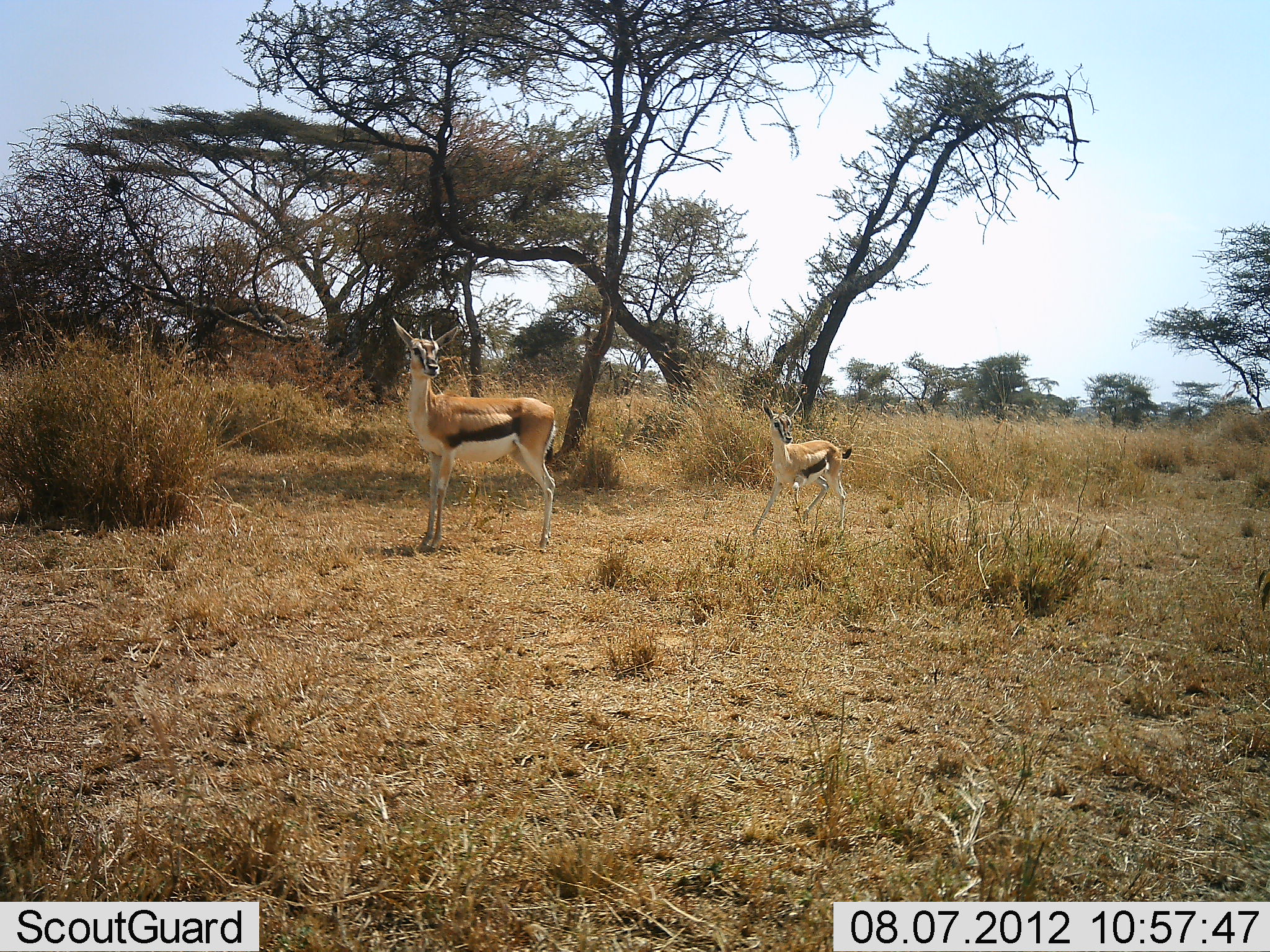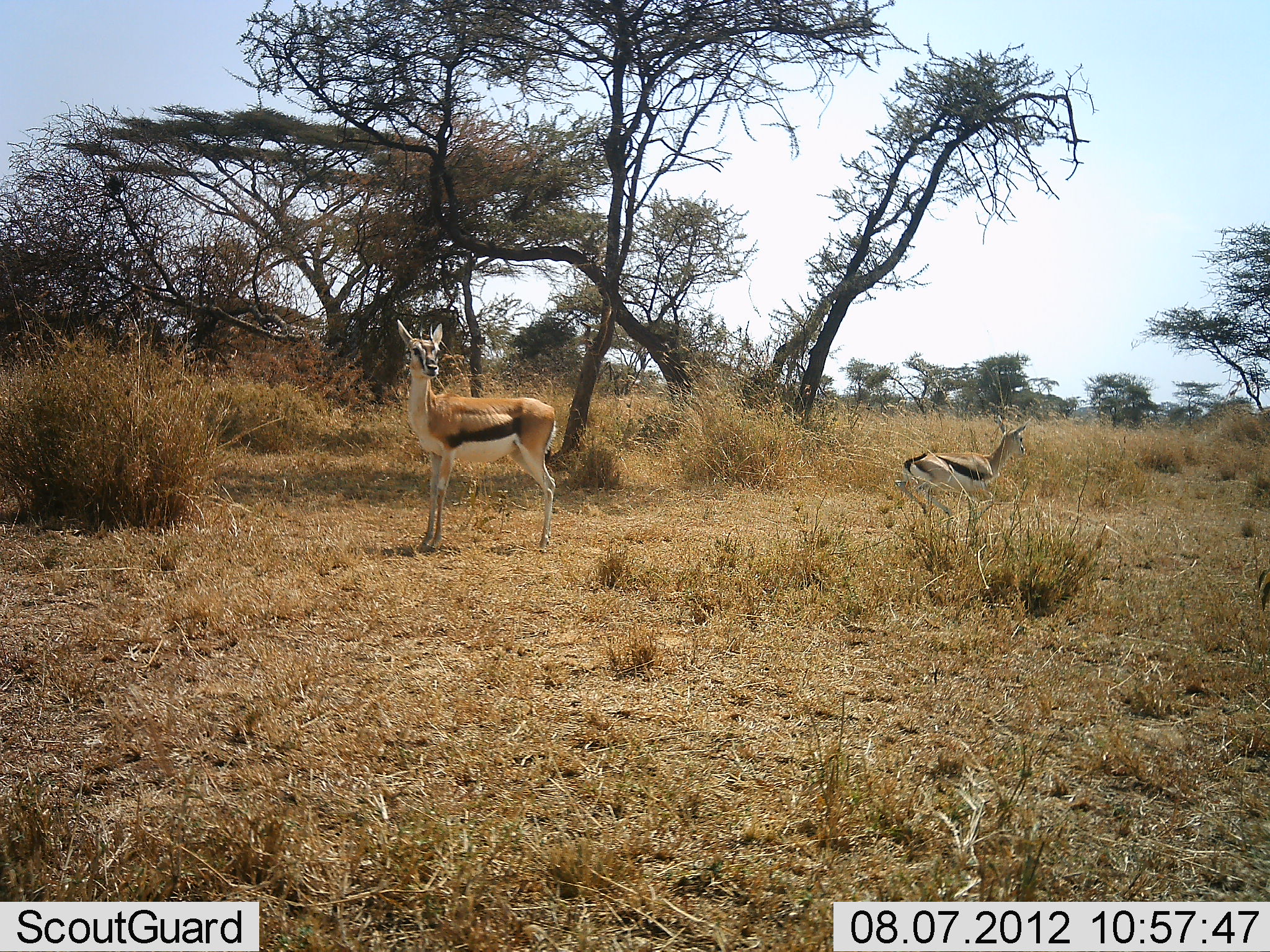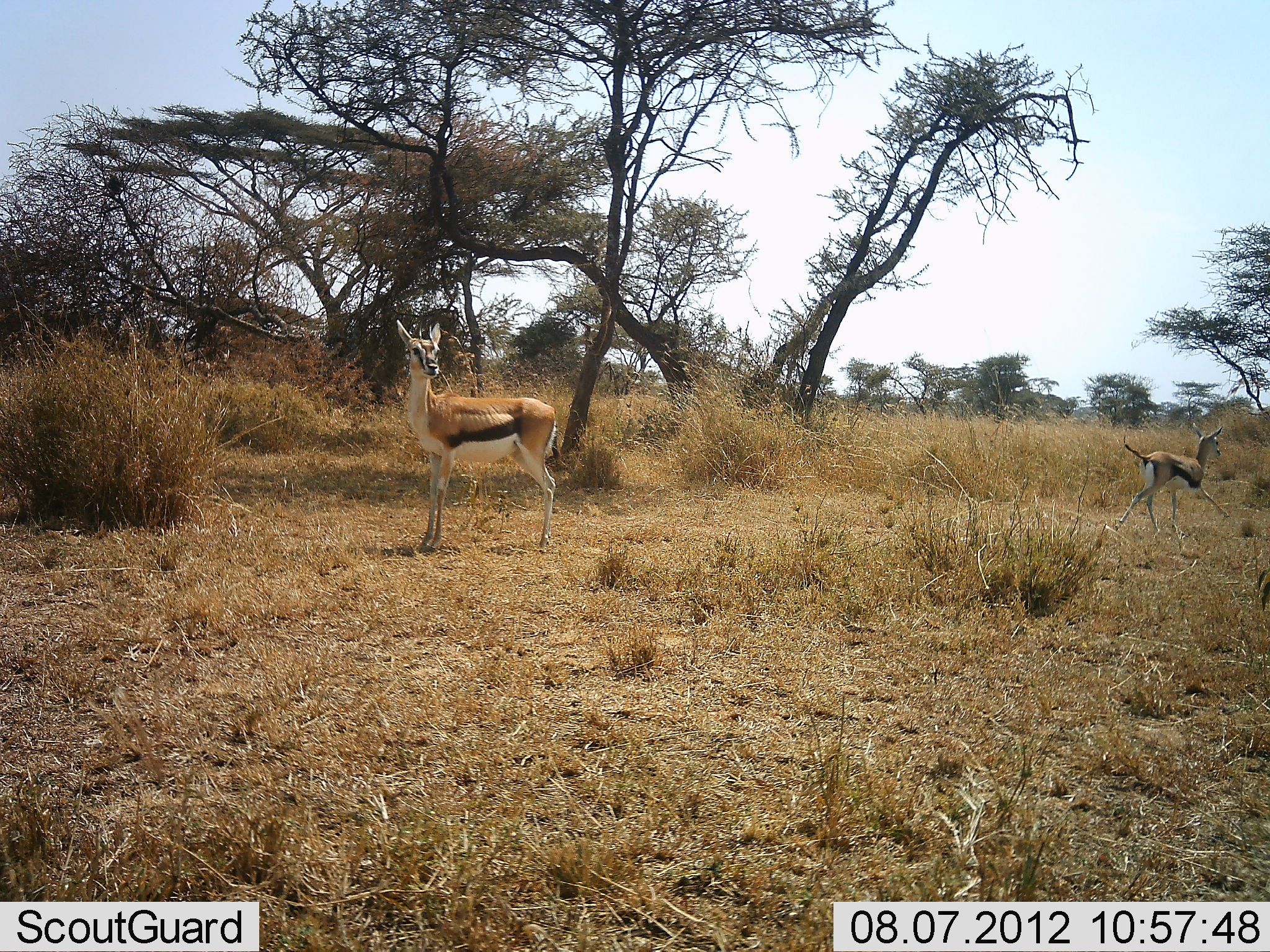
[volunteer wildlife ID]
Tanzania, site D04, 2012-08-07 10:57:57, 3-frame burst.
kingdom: Animalia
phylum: Chordata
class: Mammalia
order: Artiodactyla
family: Bovidae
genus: Eudorcas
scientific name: Eudorcas thomsonii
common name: thomson's gazelle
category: gazellethomsons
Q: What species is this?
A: Gazellethomsons (thomson's gazelle) (Eudorcas thomsonii).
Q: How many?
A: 2.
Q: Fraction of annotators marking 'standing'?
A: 100%.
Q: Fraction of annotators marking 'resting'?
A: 0%.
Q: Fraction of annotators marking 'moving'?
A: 80%.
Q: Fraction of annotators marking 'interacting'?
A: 0%.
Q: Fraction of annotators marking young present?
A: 50%.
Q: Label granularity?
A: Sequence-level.